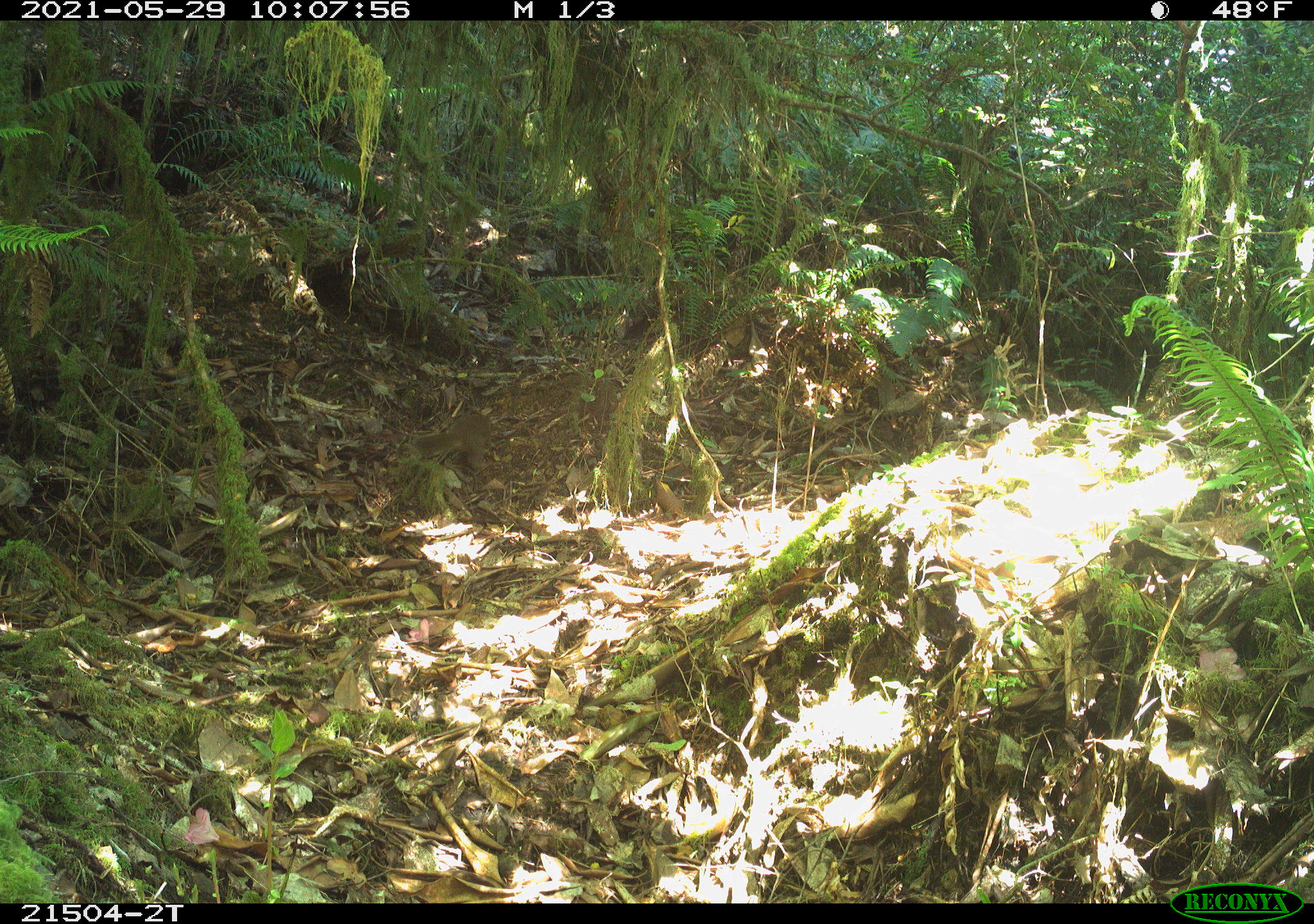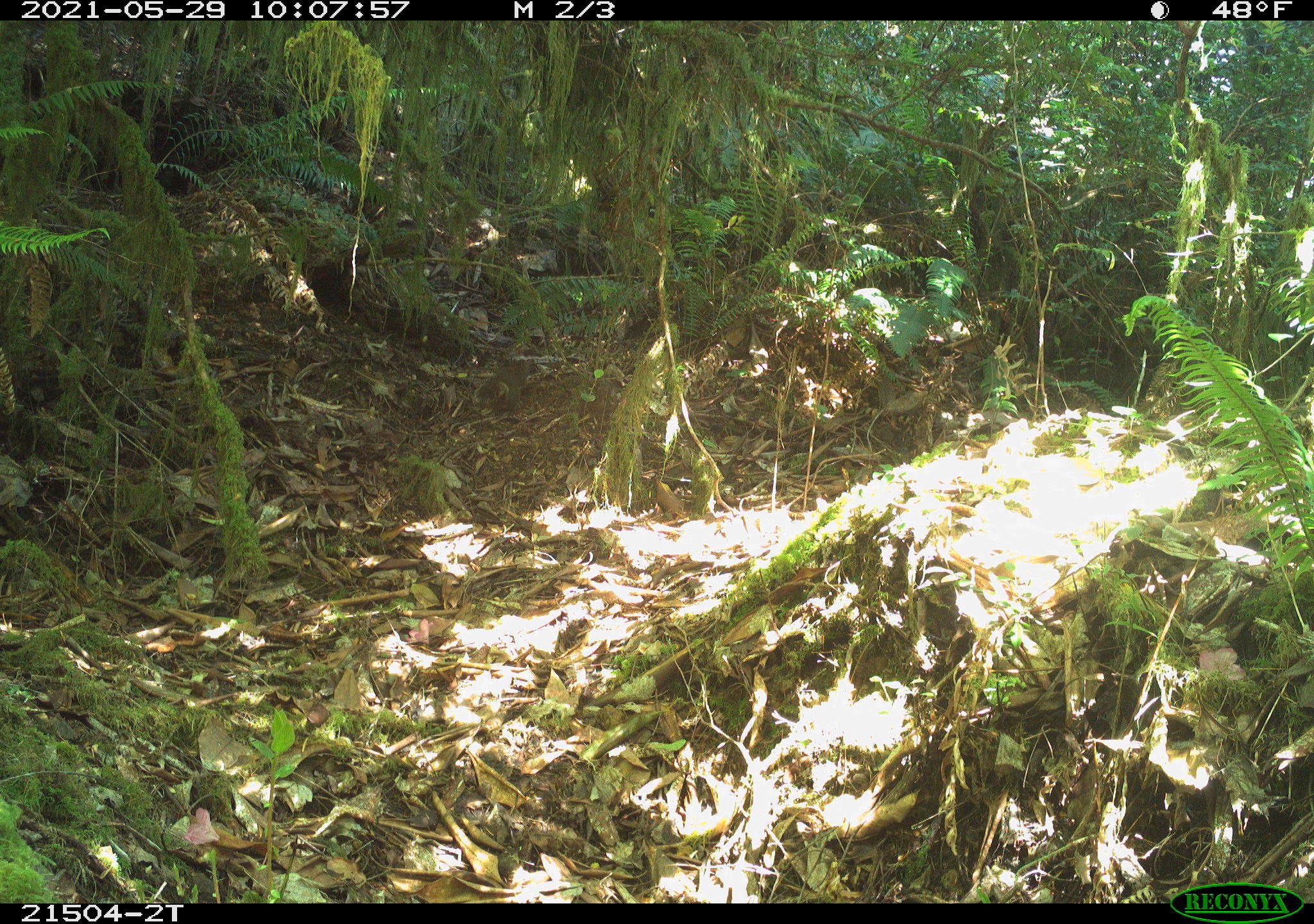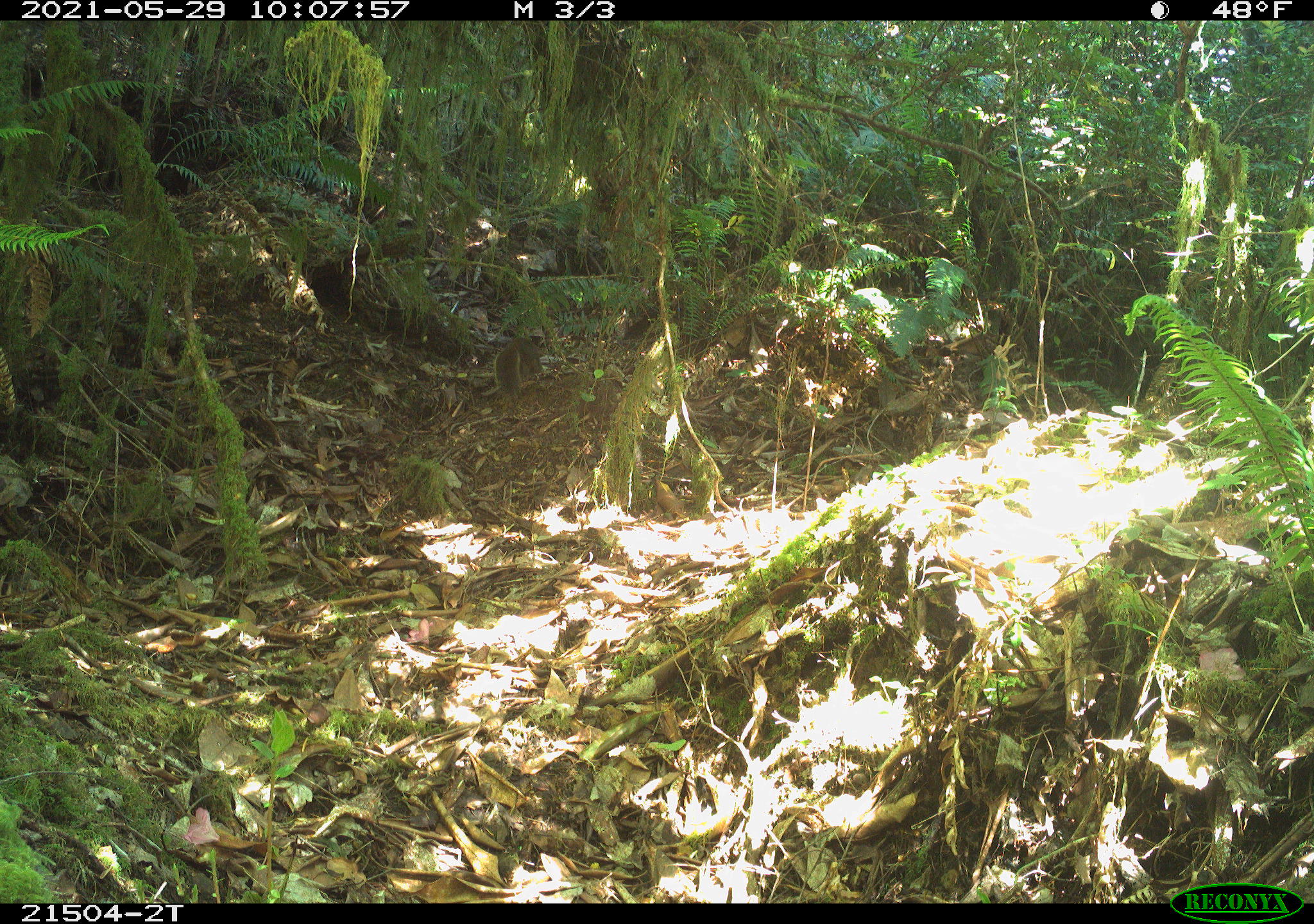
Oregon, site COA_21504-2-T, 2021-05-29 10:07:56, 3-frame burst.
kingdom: Animalia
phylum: Chordata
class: Mammalia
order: Rodentia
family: Sciuridae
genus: Tamiasciurus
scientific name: Tamiasciurus douglasii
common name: douglas squirrel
Douglas squirrel (Tamiasciurus douglasii).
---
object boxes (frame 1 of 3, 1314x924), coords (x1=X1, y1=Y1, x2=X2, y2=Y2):
douglas squirrel: (x1=408, y1=408, x2=500, y2=475)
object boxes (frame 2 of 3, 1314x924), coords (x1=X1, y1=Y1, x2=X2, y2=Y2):
douglas squirrel: (x1=468, y1=358, x2=534, y2=414)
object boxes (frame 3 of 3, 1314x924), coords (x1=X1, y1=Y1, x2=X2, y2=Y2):
douglas squirrel: (x1=488, y1=330, x2=544, y2=393)